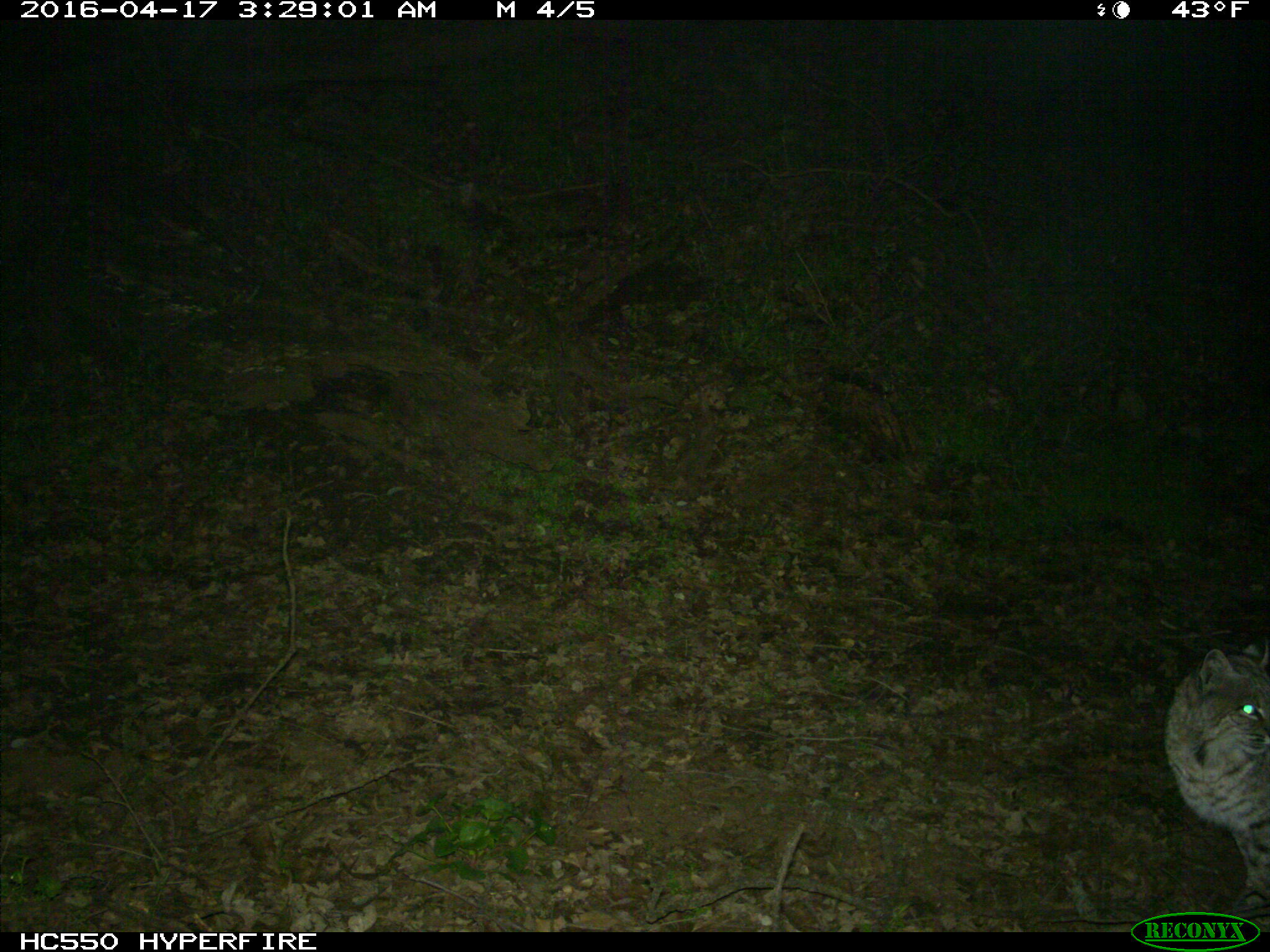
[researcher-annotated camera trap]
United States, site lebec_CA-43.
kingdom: Animalia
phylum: Chordata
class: Mammalia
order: Carnivora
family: Felidae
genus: Lynx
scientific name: Lynx rufus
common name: bobcat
Lynx rufus (bobcat).